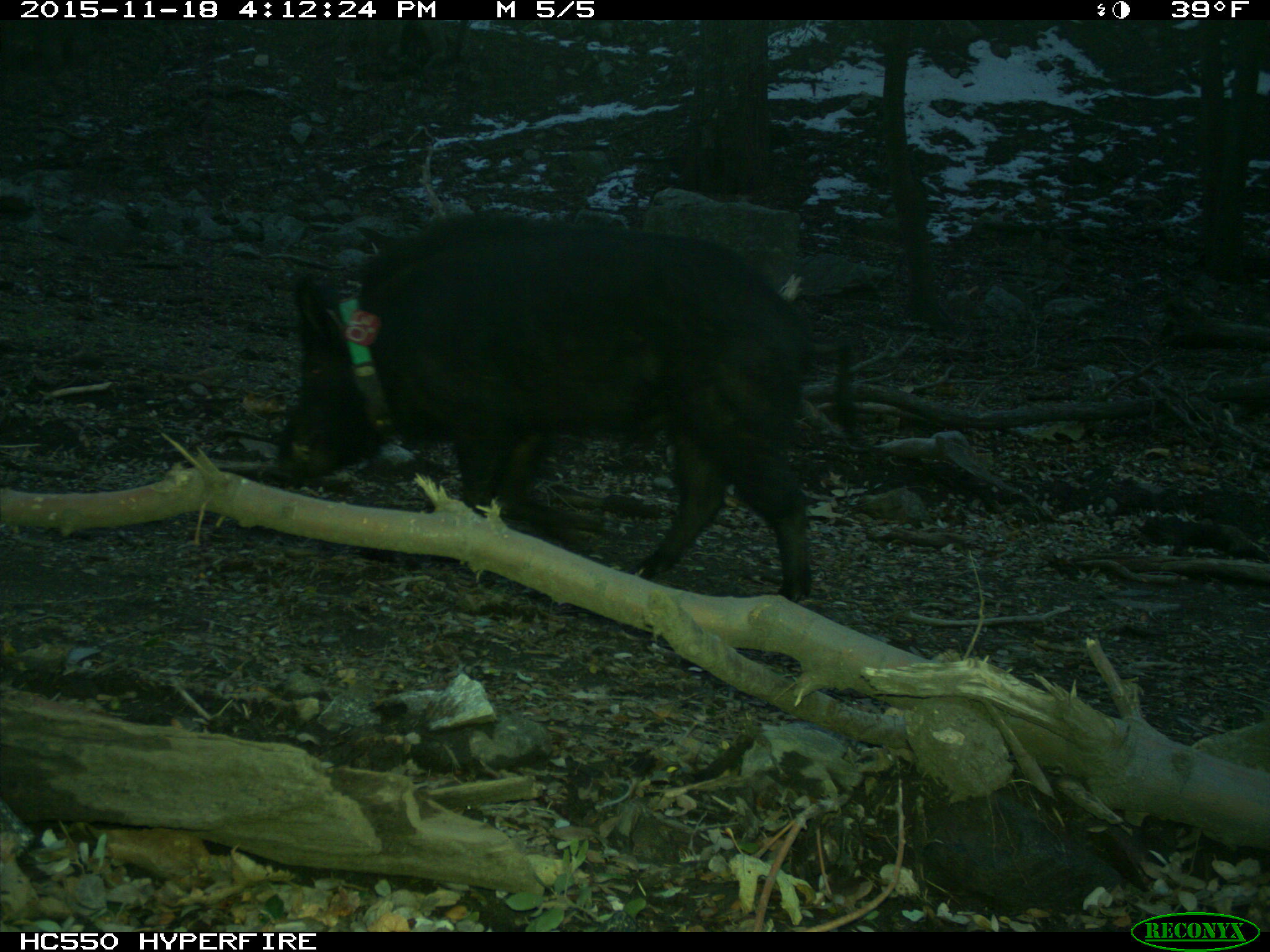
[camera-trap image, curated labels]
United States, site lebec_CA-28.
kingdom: Animalia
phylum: Chordata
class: Mammalia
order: Artiodactyla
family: Suidae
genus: Sus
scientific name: Sus scrofa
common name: wild boar